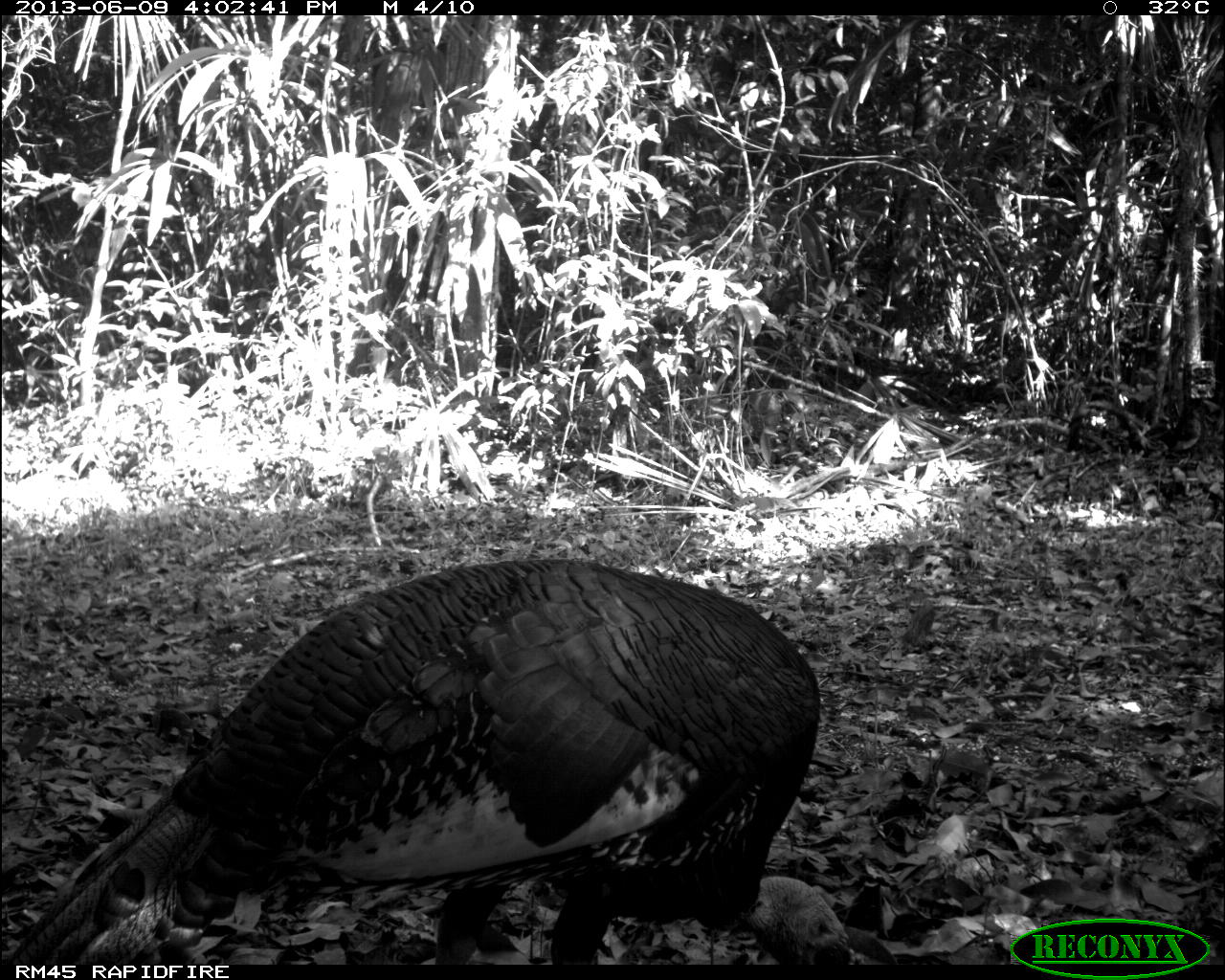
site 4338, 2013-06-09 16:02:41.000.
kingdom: Animalia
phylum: Chordata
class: Aves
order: Galliformes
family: Phasianidae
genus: Meleagris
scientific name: Meleagris ocellata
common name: ocellated turkey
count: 1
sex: male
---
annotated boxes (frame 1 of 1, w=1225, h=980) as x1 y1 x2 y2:
meleagris ocellata: 8 549 856 964